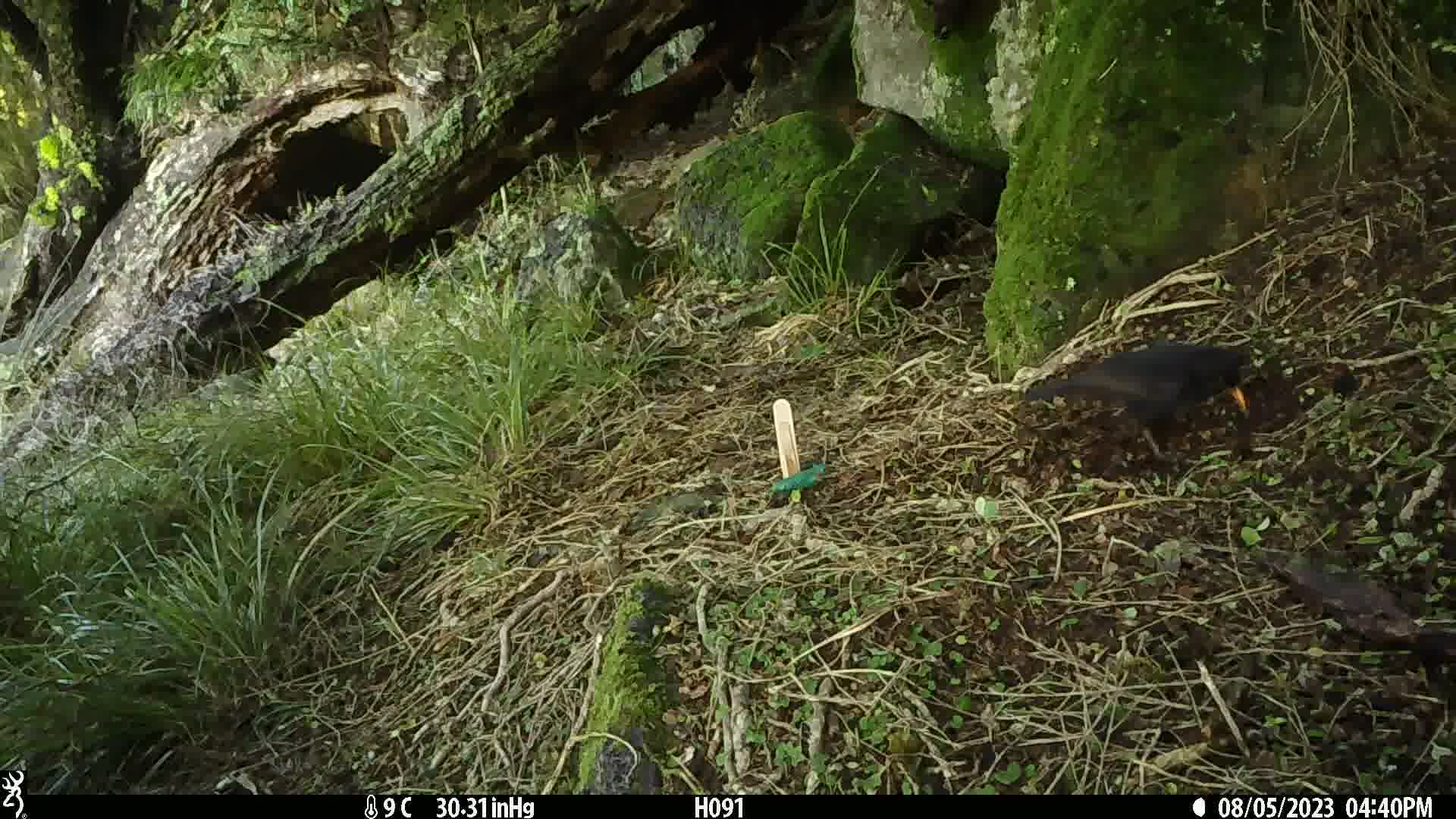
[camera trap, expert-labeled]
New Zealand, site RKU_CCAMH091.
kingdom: Animalia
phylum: Chordata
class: Aves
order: Passeriformes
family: Turdidae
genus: Turdus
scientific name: Turdus merula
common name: eurasian blackbird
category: blackbird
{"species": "blackbird (eurasian blackbird) (Turdus merula)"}